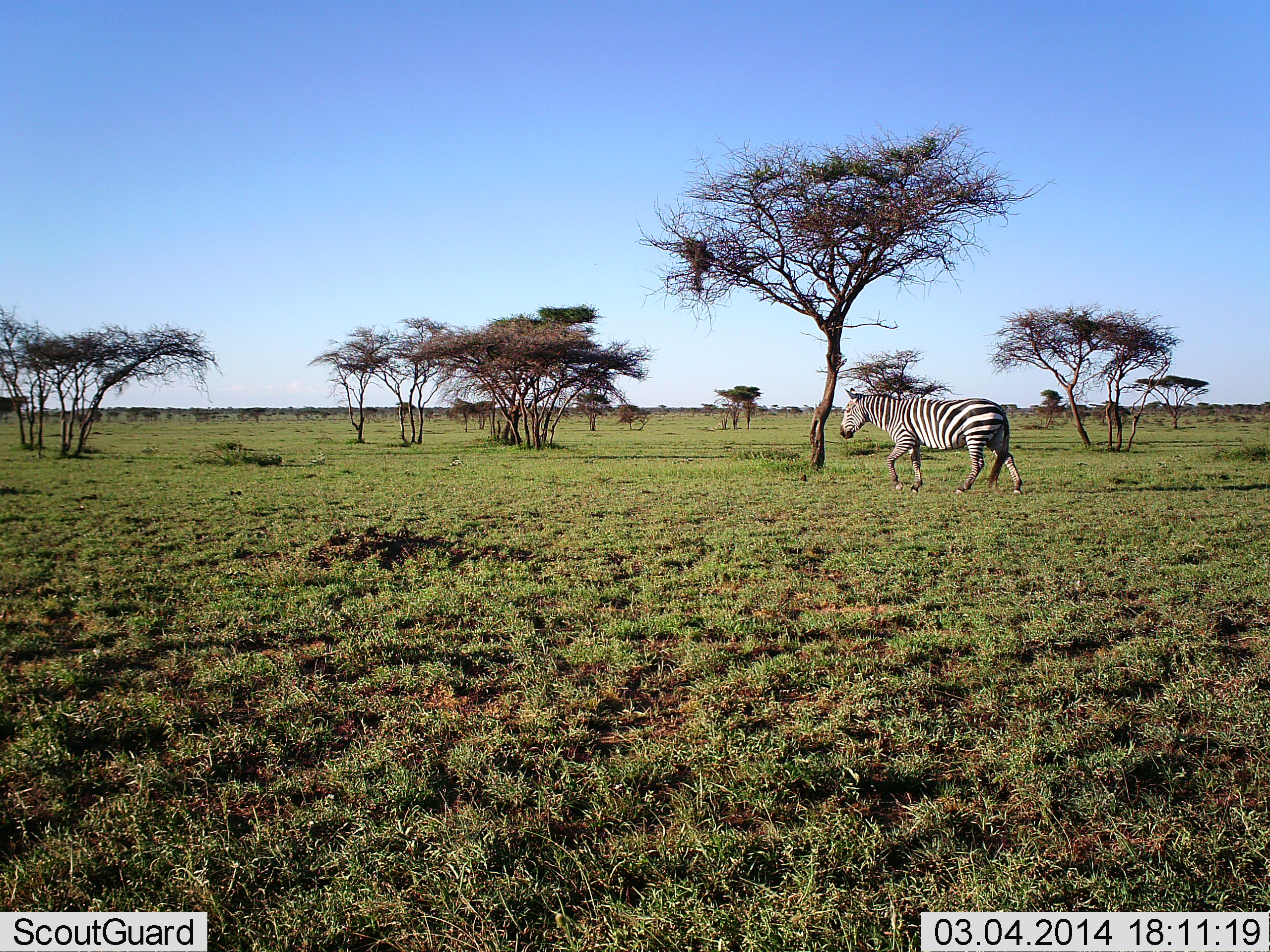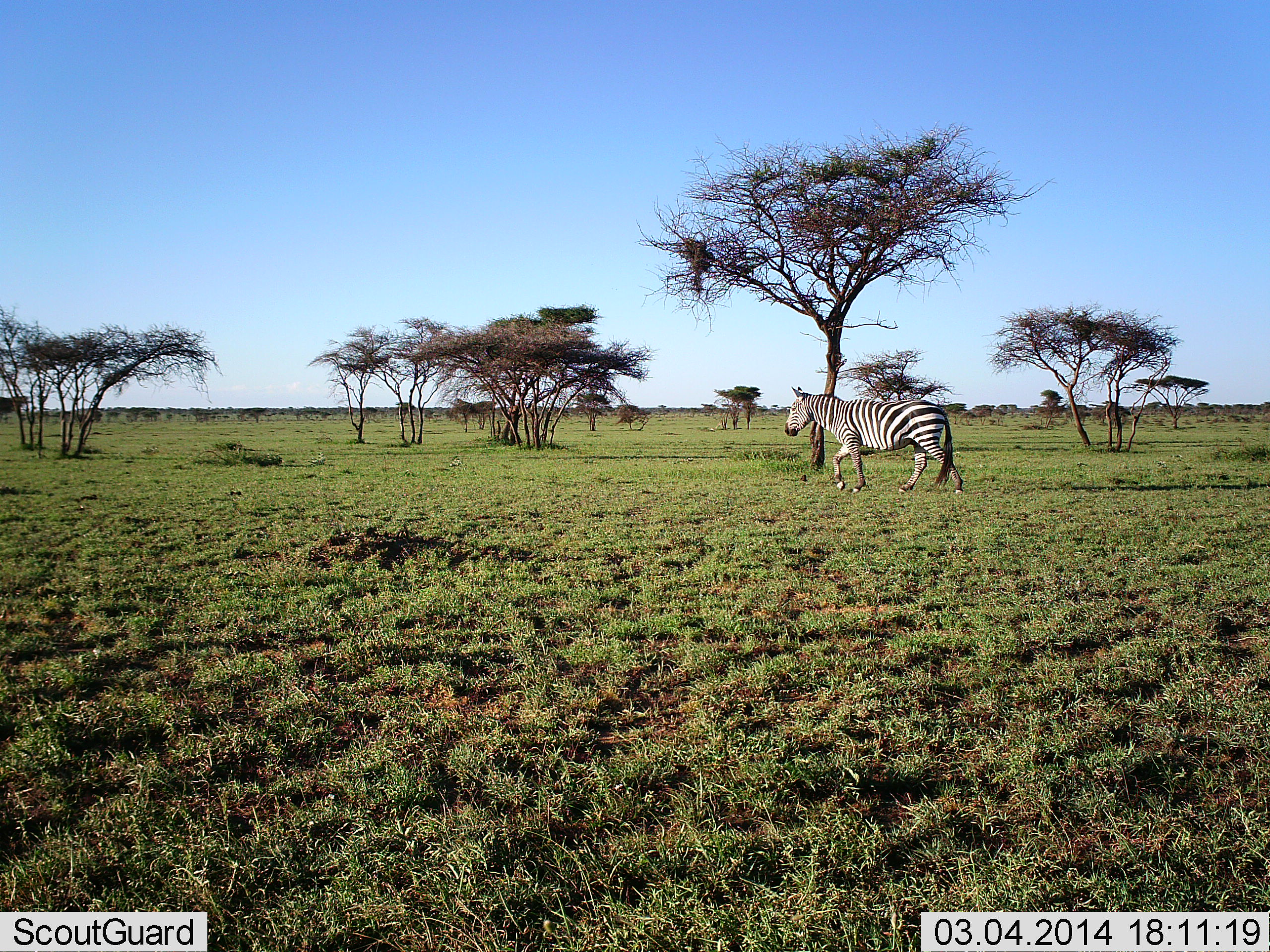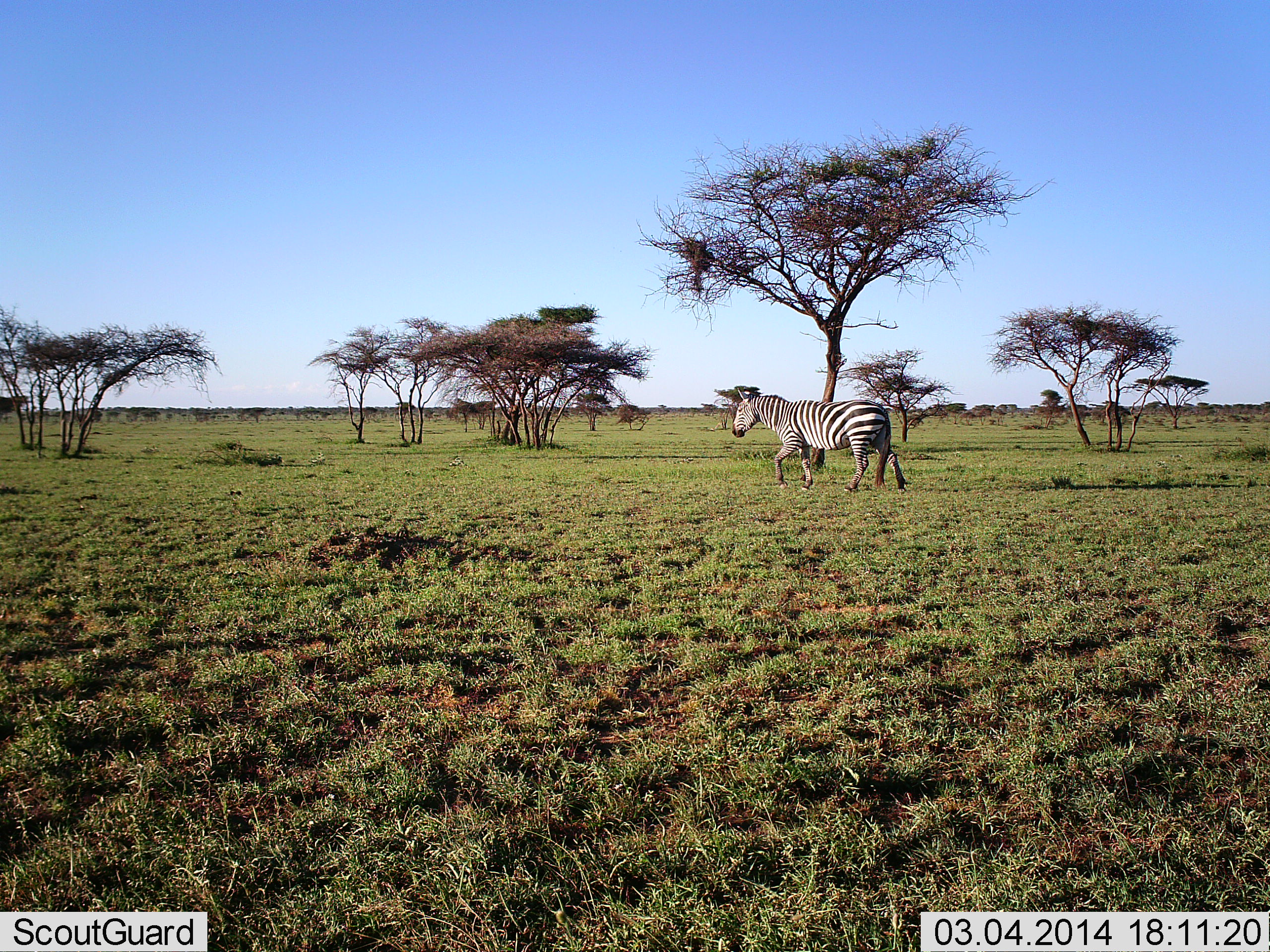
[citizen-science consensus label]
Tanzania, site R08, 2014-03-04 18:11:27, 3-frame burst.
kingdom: Animalia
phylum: Chordata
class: Mammalia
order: Perissodactyla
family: Equidae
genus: Equus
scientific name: Equus quagga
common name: plains zebra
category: zebra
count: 1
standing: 0%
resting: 0%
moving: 100%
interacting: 0%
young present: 0%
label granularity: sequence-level